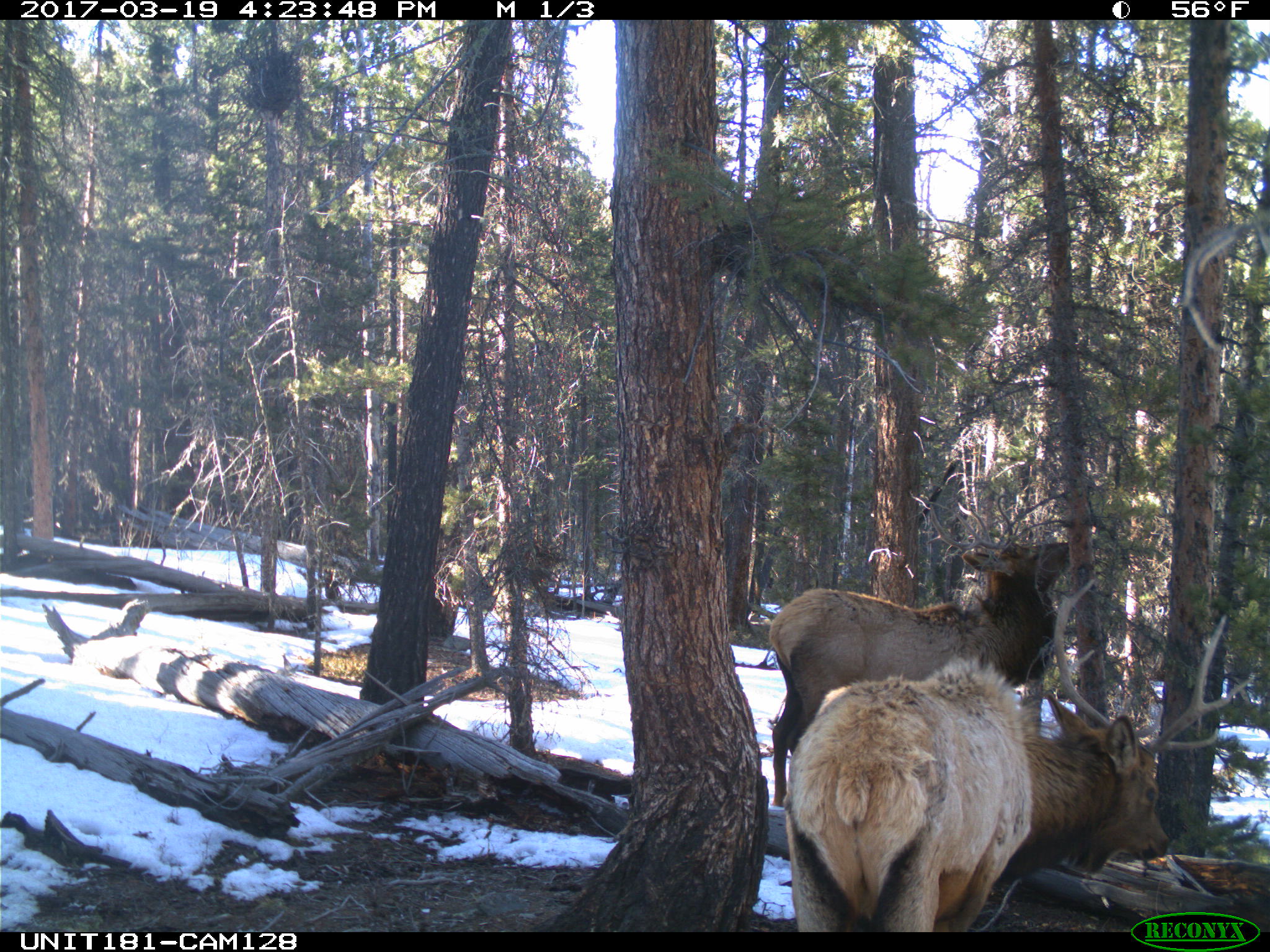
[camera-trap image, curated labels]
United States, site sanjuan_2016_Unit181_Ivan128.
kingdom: Animalia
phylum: Chordata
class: Mammalia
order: Artiodactyla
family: Cervidae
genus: Cervus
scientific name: Cervus elaphus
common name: red deer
Cervus elaphus (red deer).